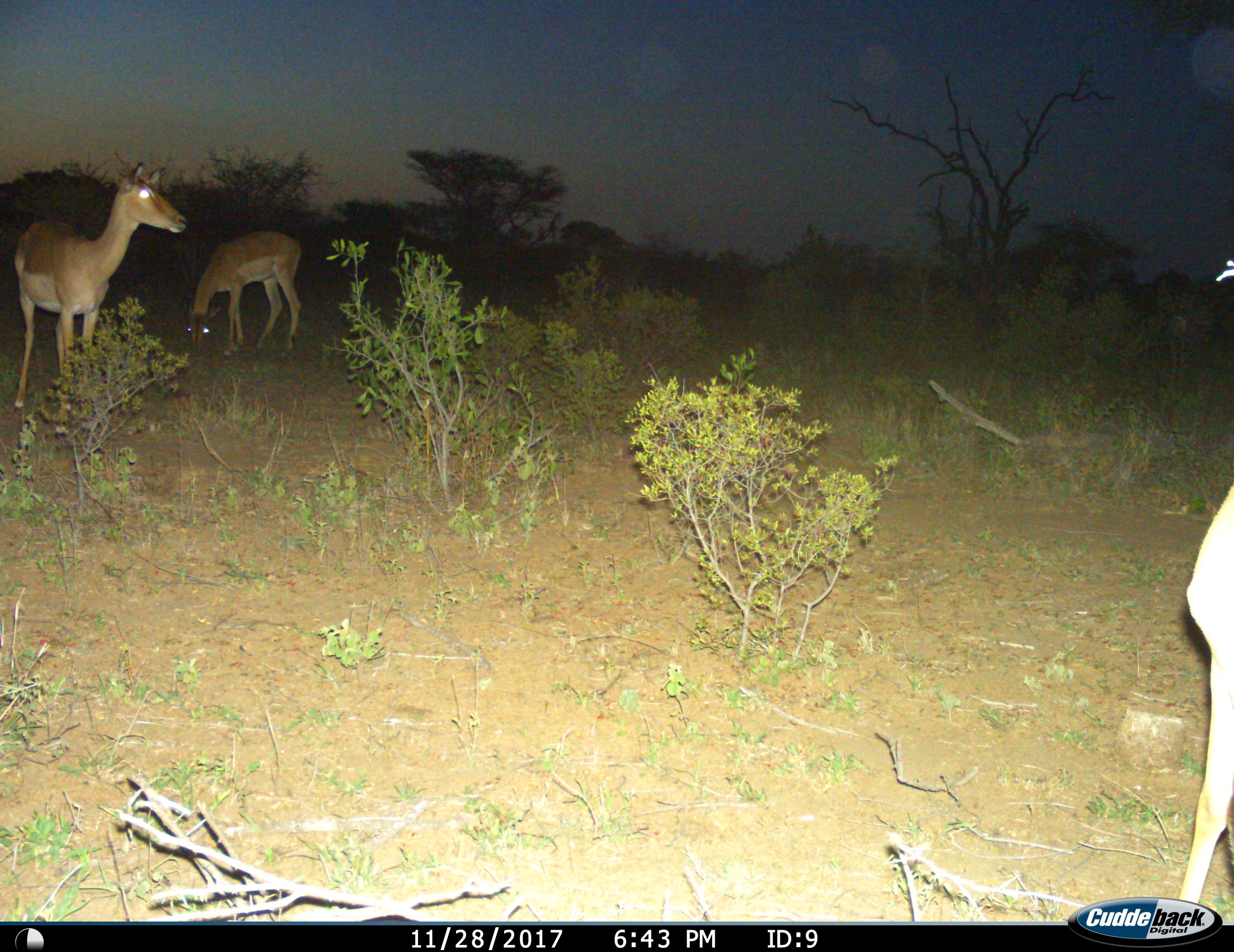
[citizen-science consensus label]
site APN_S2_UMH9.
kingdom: Animalia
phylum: Chordata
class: Mammalia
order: Artiodactyla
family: Bovidae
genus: Aepyceros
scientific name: Aepyceros melampus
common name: impala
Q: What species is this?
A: Impala (Aepyceros melampus).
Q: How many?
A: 3.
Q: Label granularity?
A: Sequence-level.